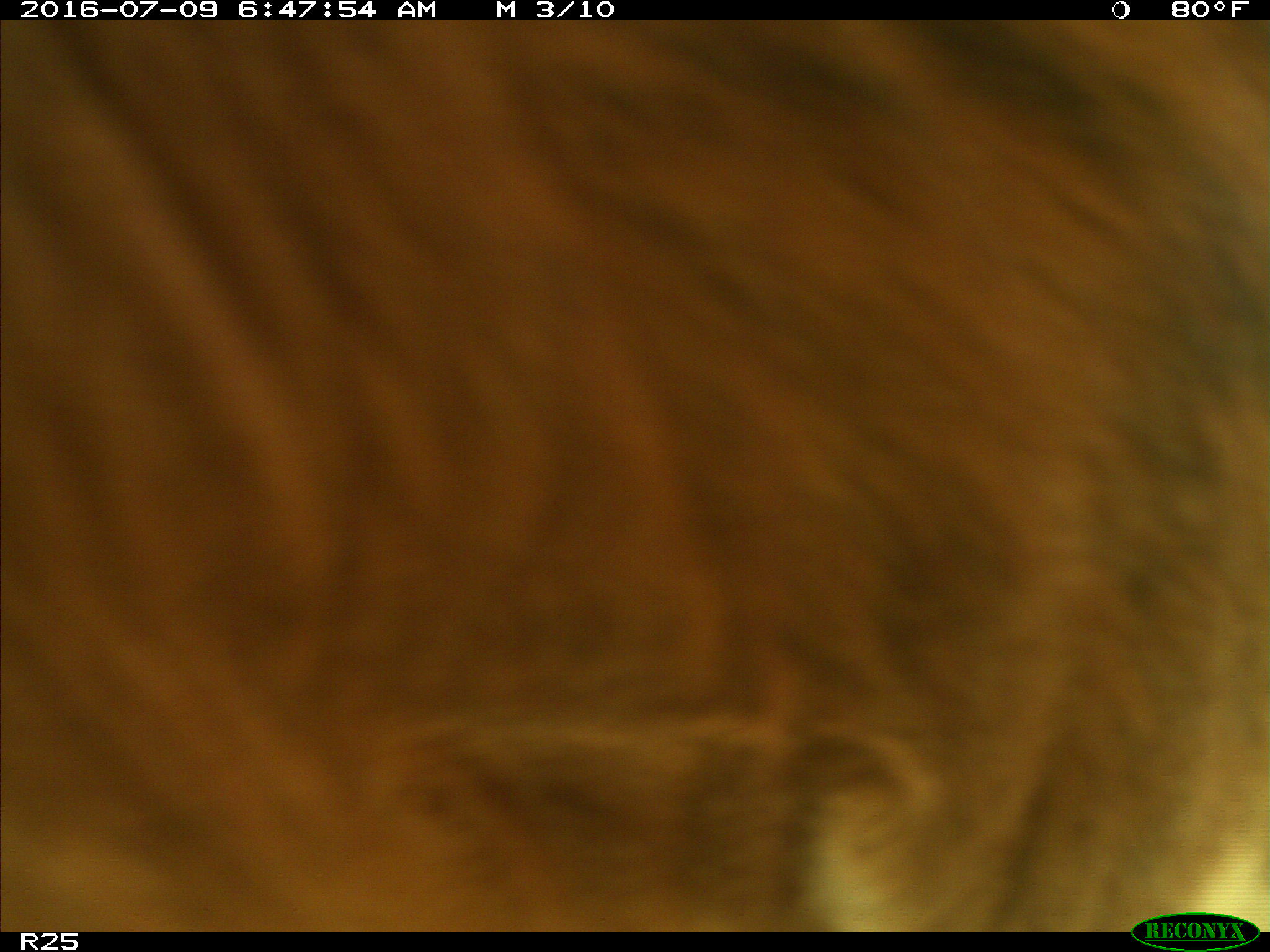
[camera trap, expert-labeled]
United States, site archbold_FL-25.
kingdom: Animalia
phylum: Chordata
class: Mammalia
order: Artiodactyla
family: Bovidae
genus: Bos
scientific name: Bos taurus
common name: domestic cow